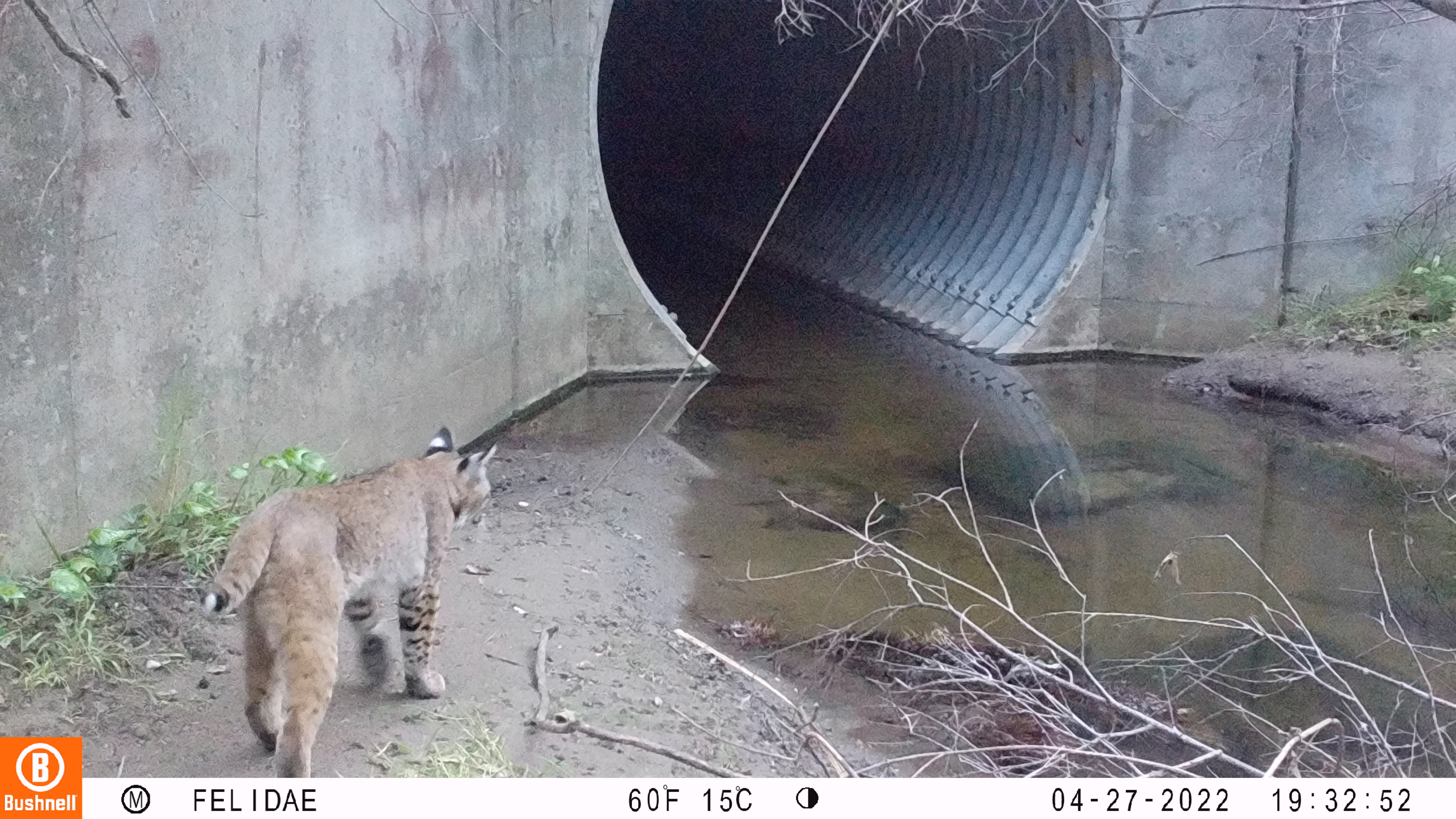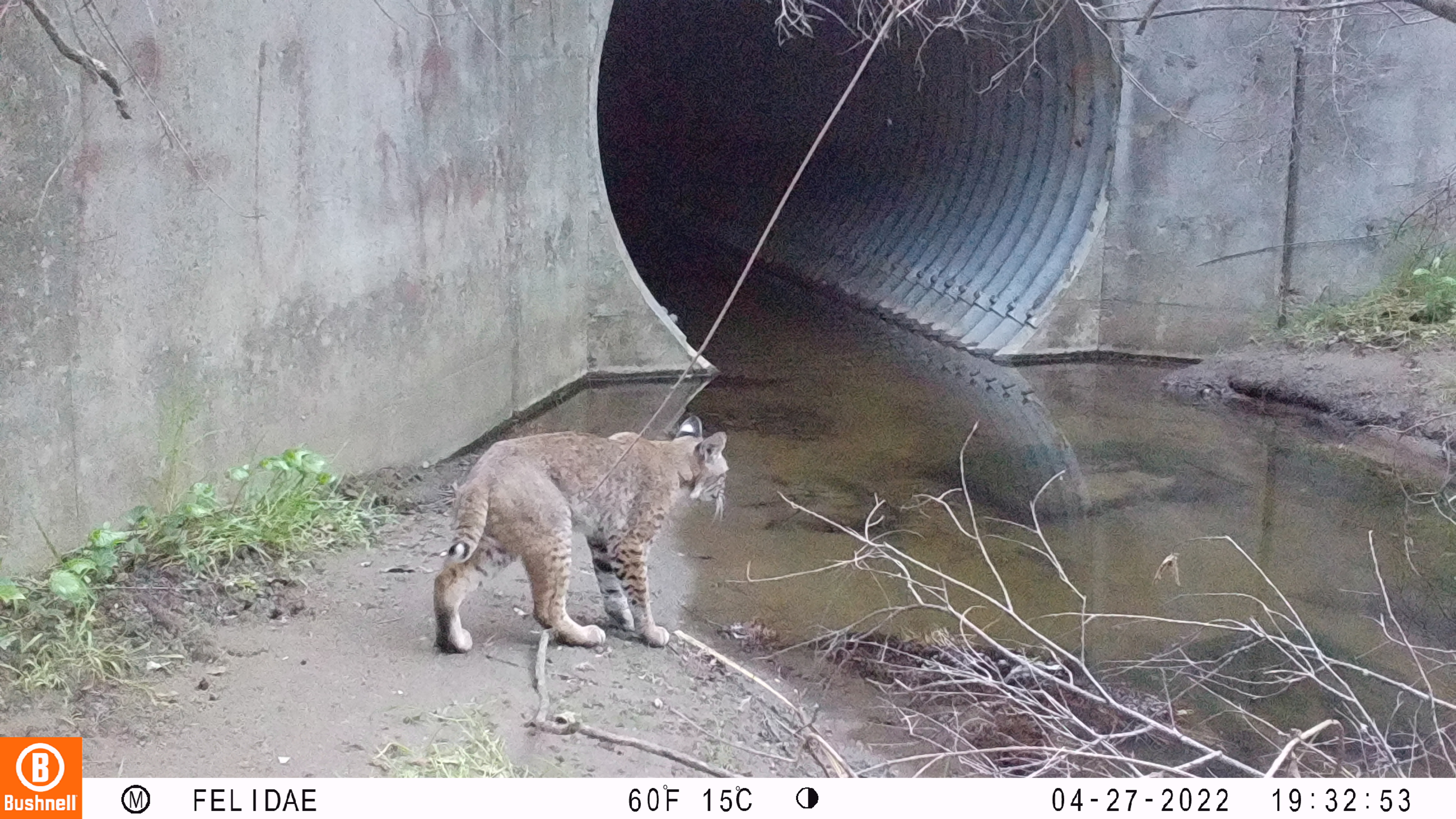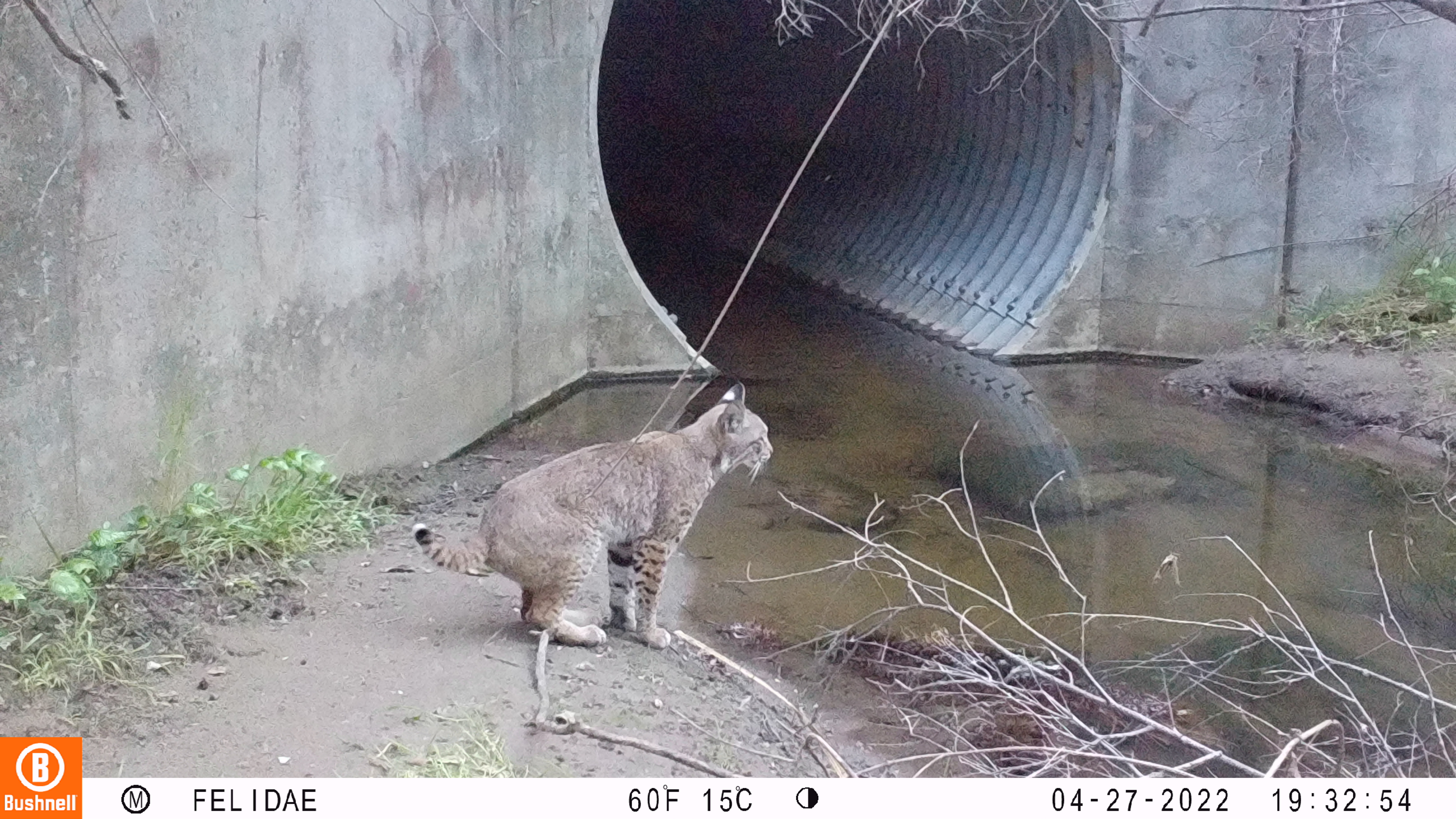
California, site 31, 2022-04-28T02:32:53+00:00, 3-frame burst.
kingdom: Animalia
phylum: Chordata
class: Mammalia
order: Carnivora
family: Felidae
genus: Lynx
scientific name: Lynx rufus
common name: bobcat